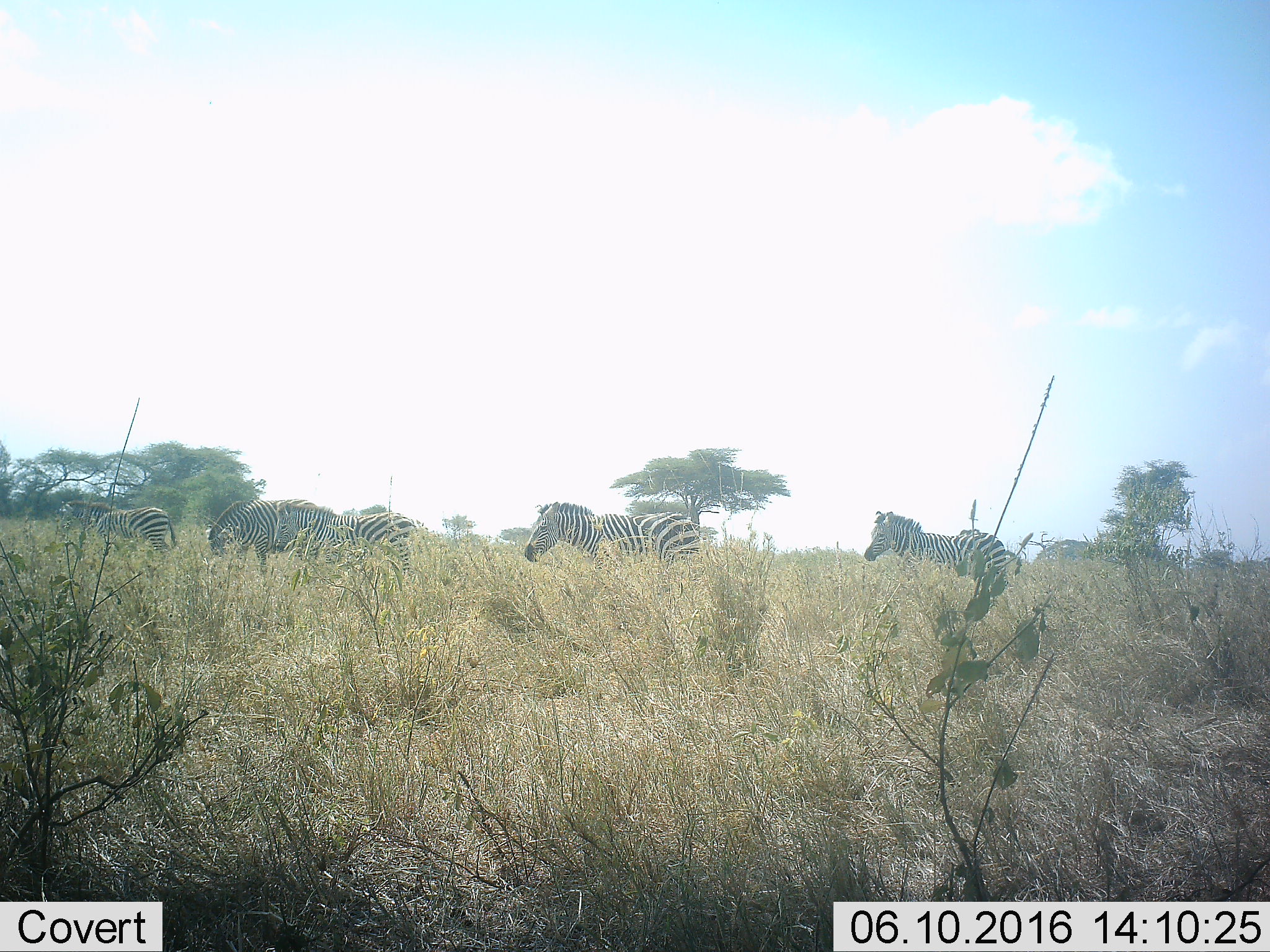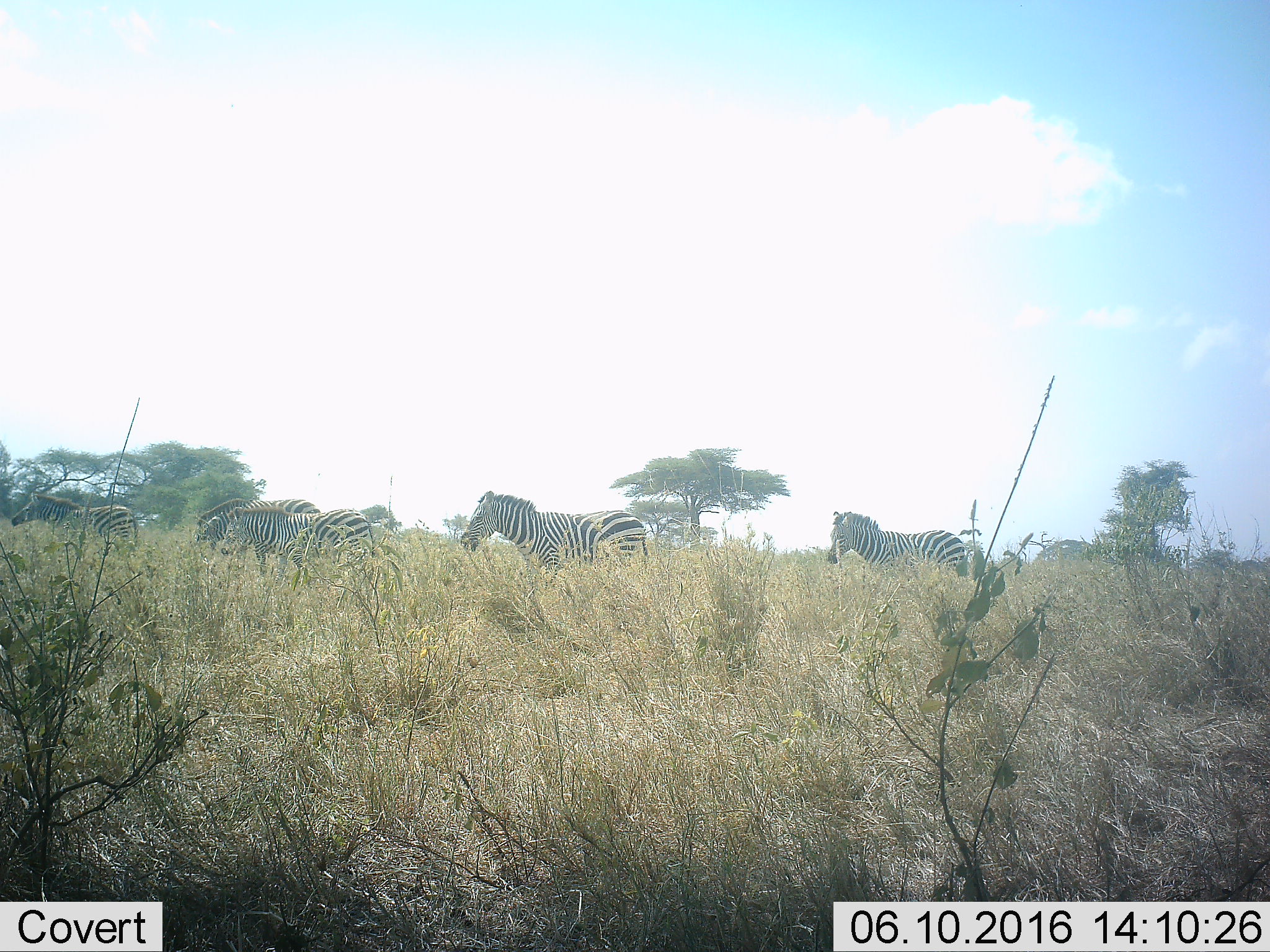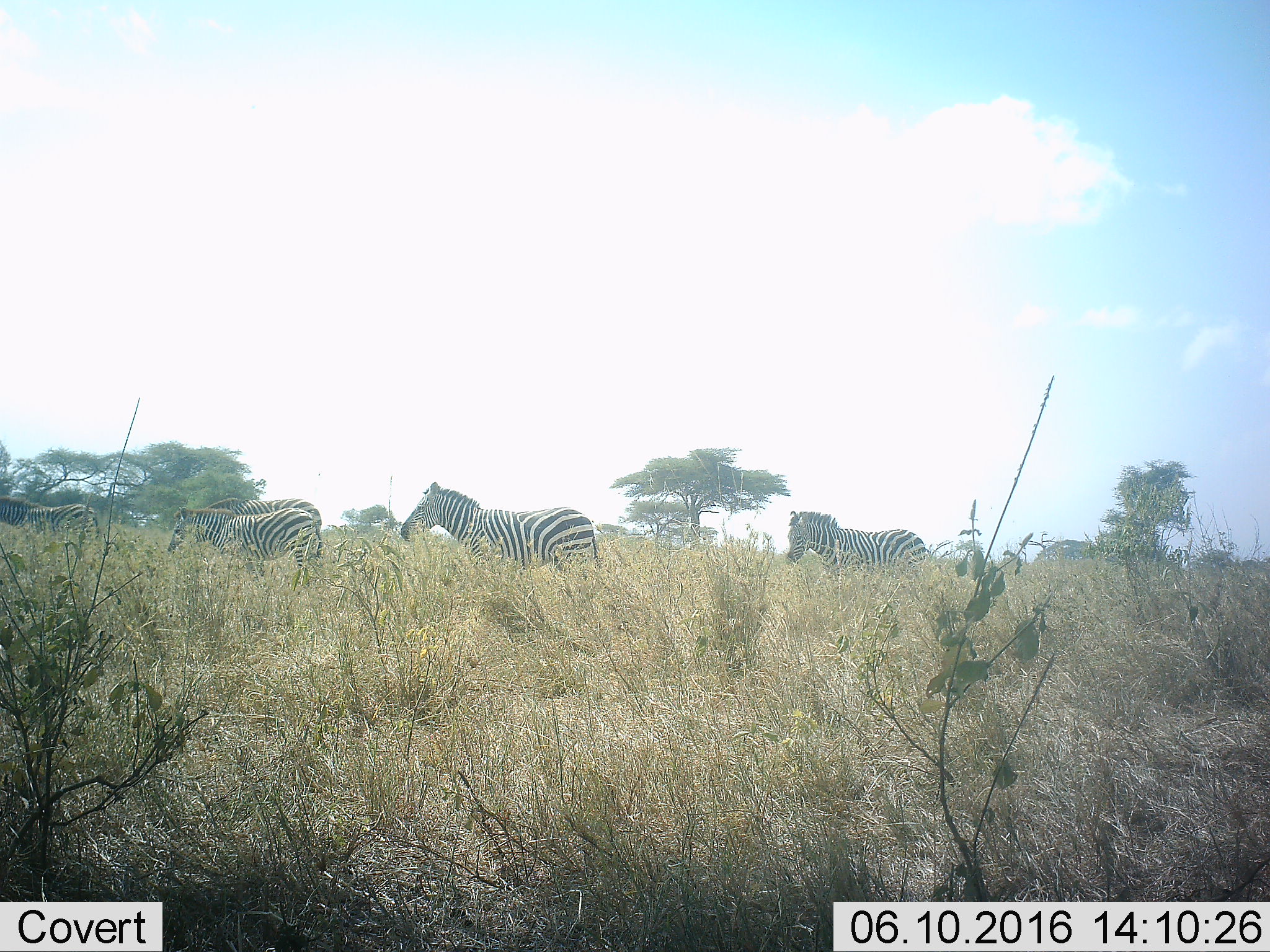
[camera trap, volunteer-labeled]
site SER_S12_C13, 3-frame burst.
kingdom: Animalia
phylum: Chordata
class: Mammalia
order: Perissodactyla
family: Equidae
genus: Equus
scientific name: Equus quagga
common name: plains zebra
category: zebraplains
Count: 5.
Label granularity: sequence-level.